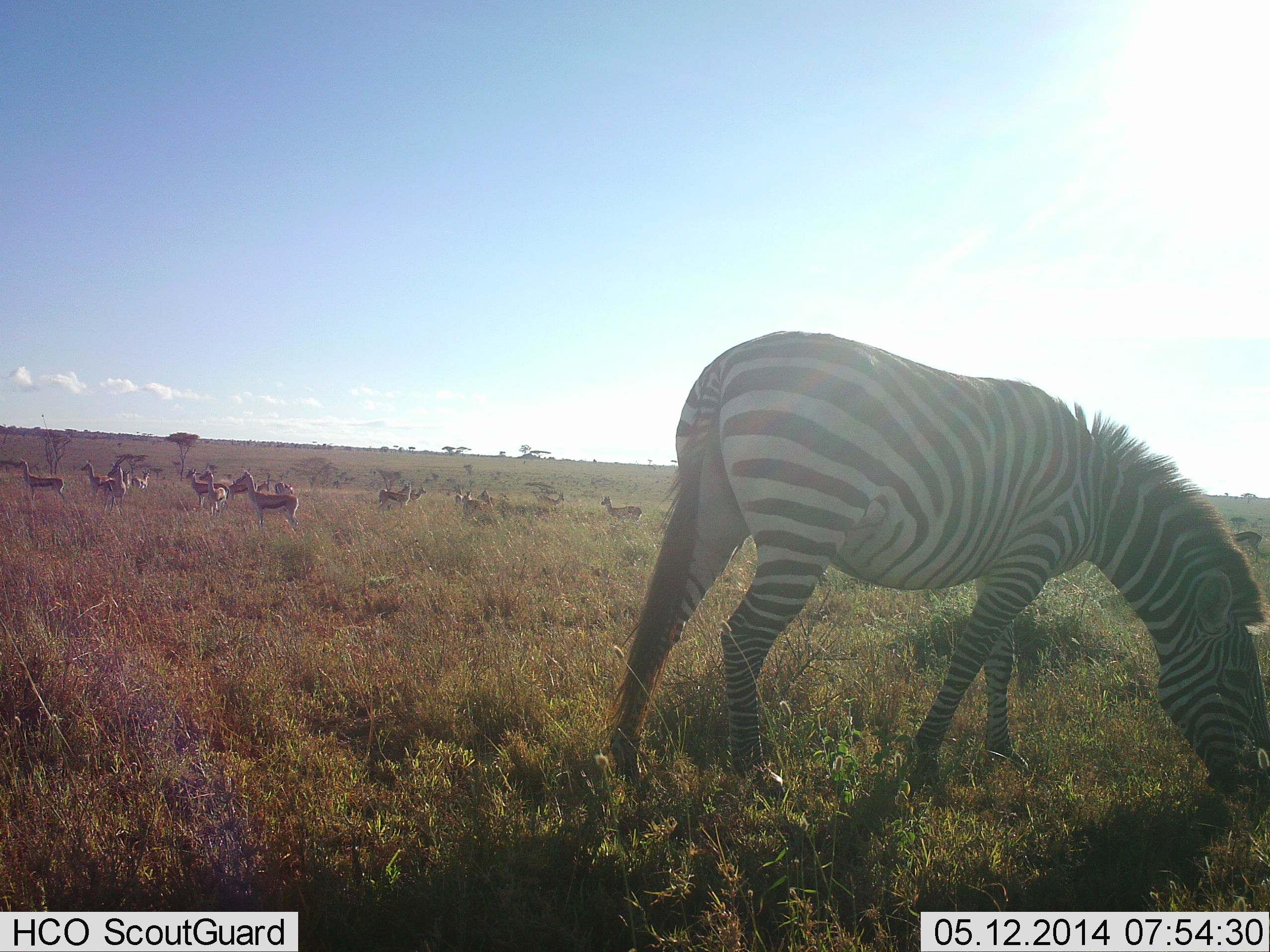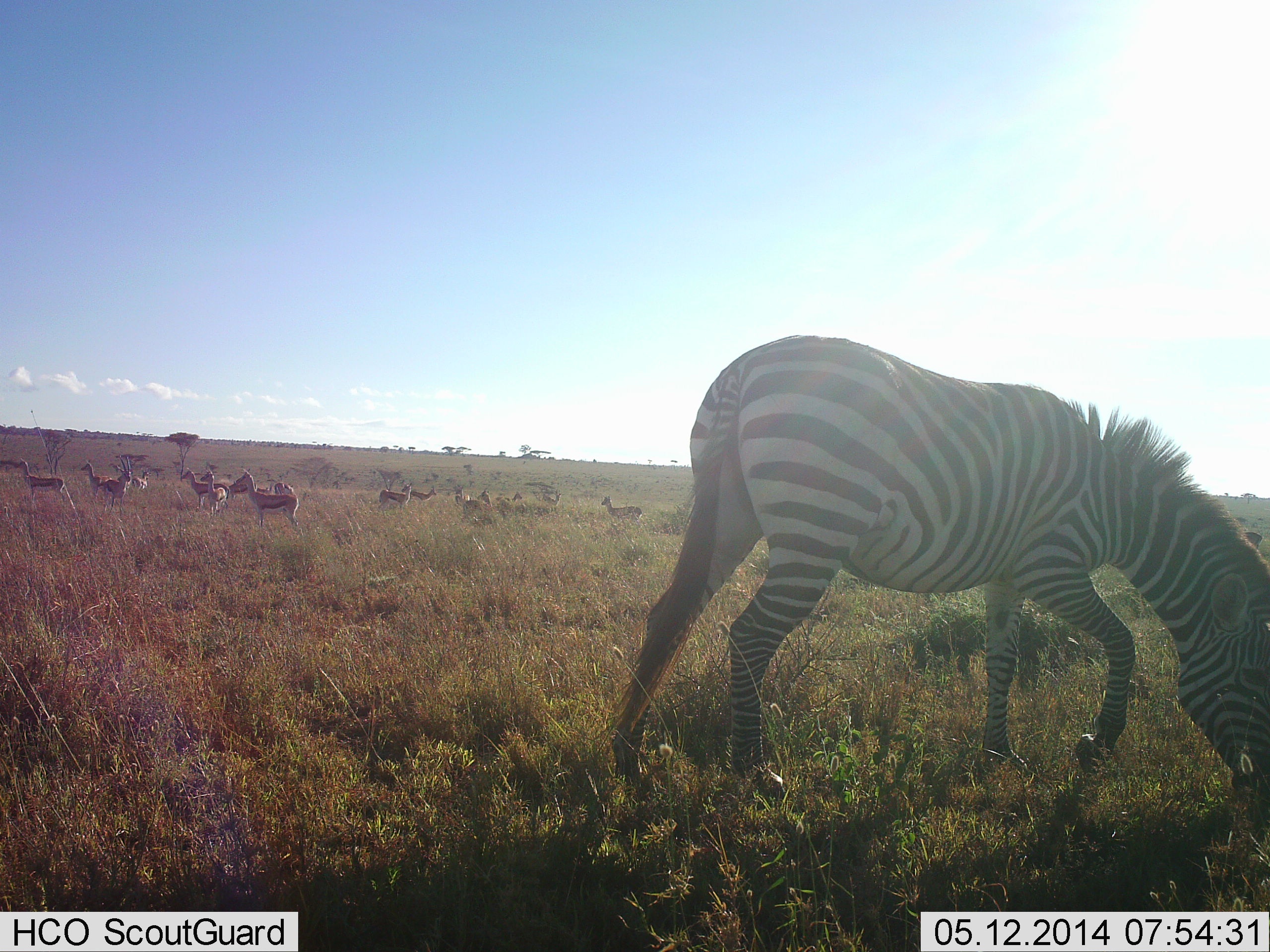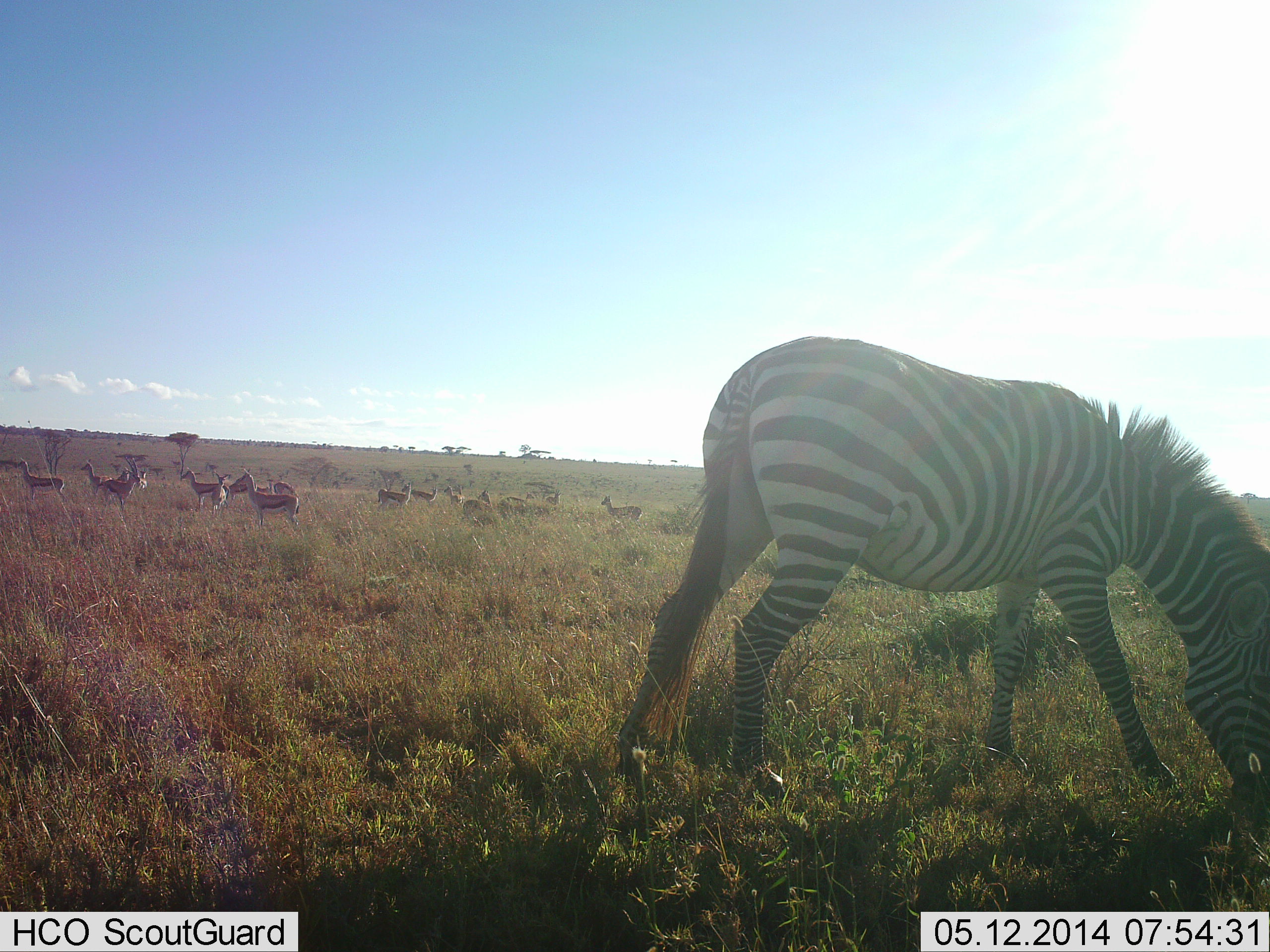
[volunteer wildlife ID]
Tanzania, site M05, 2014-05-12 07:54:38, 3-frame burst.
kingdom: Animalia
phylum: Chordata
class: Mammalia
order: Artiodactyla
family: Bovidae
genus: Eudorcas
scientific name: Eudorcas thomsonii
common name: thomson's gazelle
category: gazellethomsons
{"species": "gazellethomsons (thomson's gazelle) (Eudorcas thomsonii)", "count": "11-50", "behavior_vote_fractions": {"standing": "90%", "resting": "10%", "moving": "30%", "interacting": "0%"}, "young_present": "0%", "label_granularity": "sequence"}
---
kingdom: Animalia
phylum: Chordata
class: Mammalia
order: Perissodactyla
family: Equidae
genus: Equus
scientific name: Equus quagga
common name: plains zebra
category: zebra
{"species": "zebra (plains zebra) (Equus quagga)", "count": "1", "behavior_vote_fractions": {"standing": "9%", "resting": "0%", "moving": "0%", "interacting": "0%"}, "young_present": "0%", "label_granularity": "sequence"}